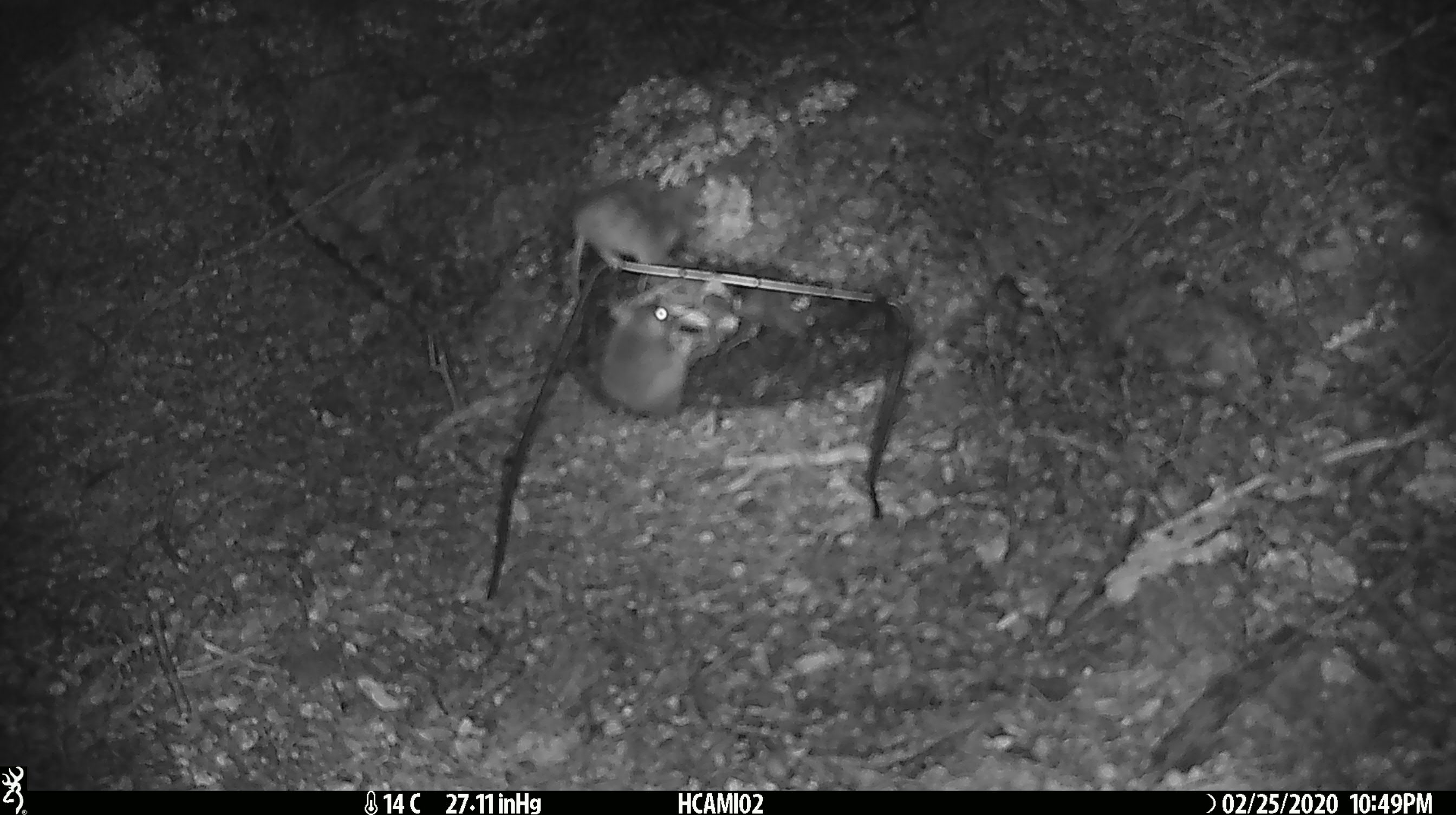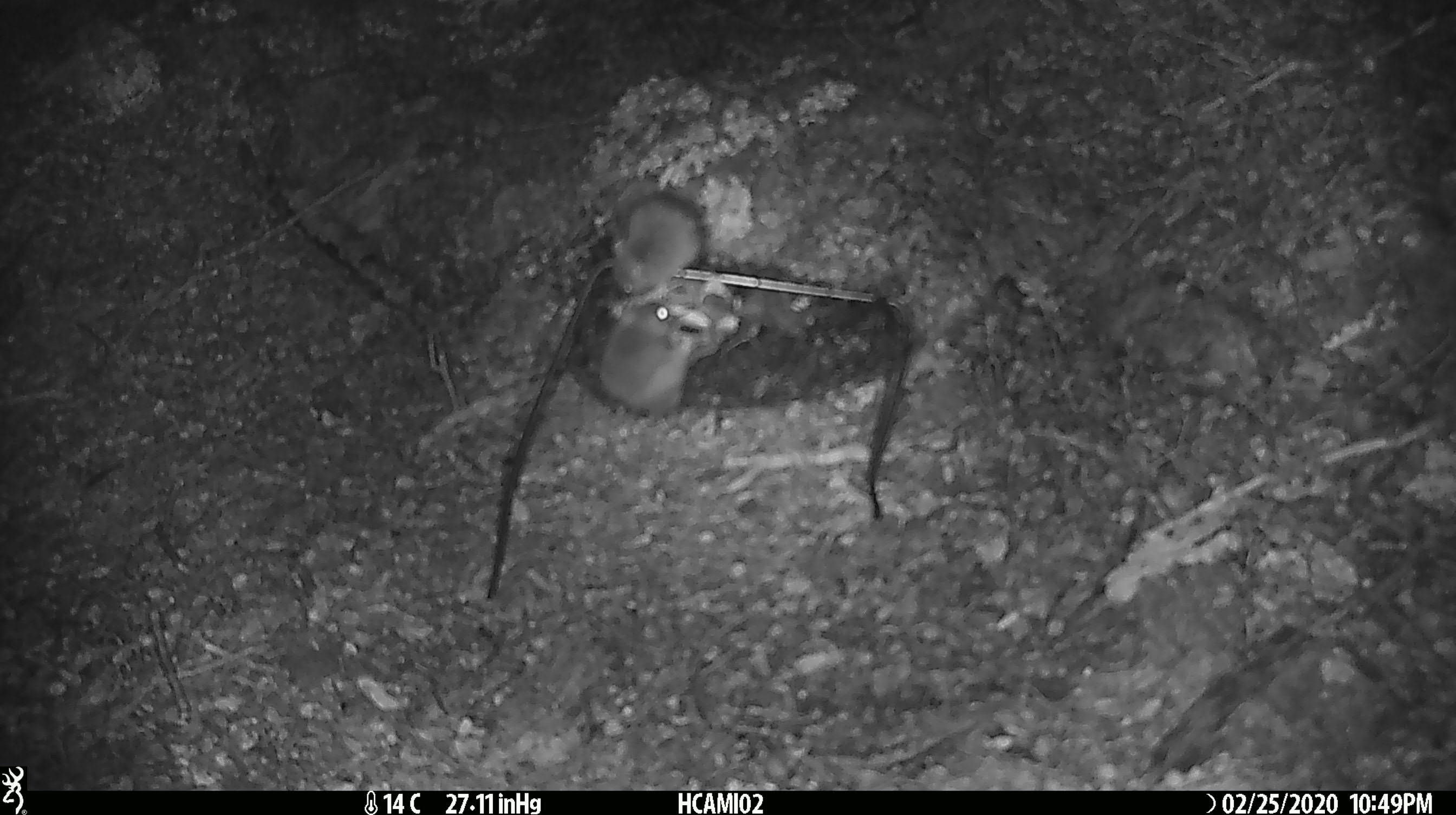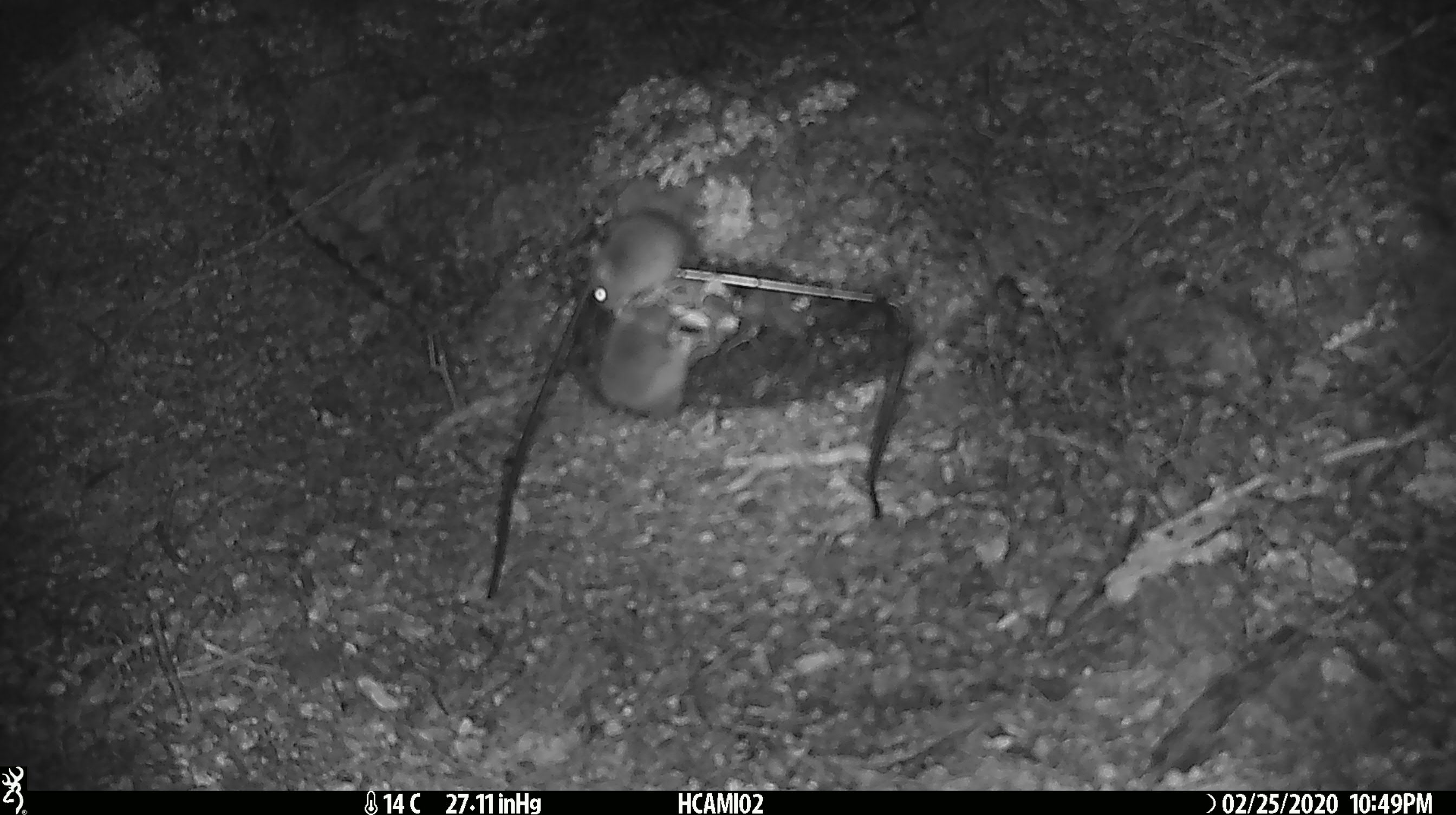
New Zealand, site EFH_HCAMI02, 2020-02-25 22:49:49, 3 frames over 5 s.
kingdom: Animalia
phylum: Chordata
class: Mammalia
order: Rodentia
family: Muridae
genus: Mus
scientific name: Mus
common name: mouse